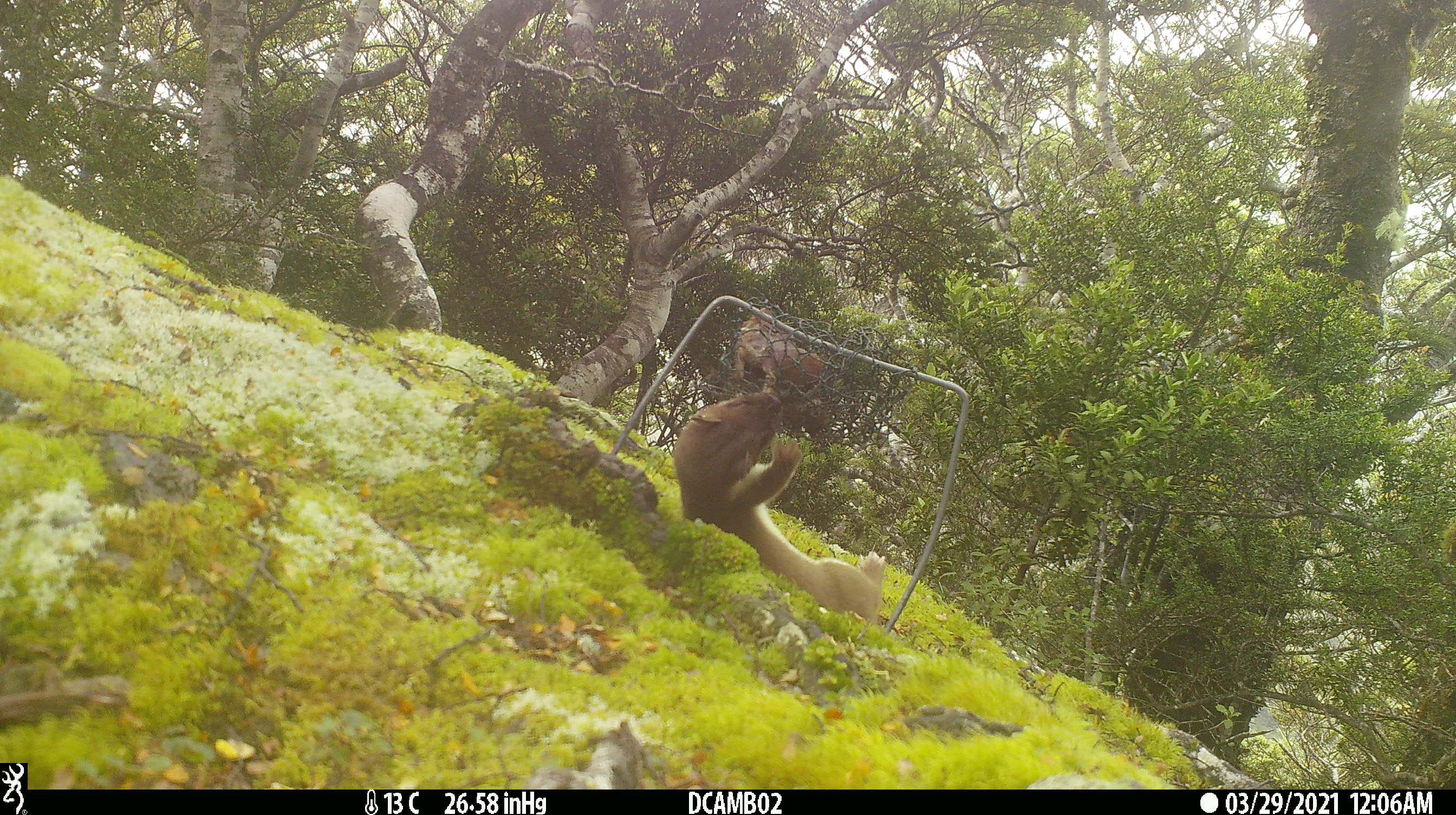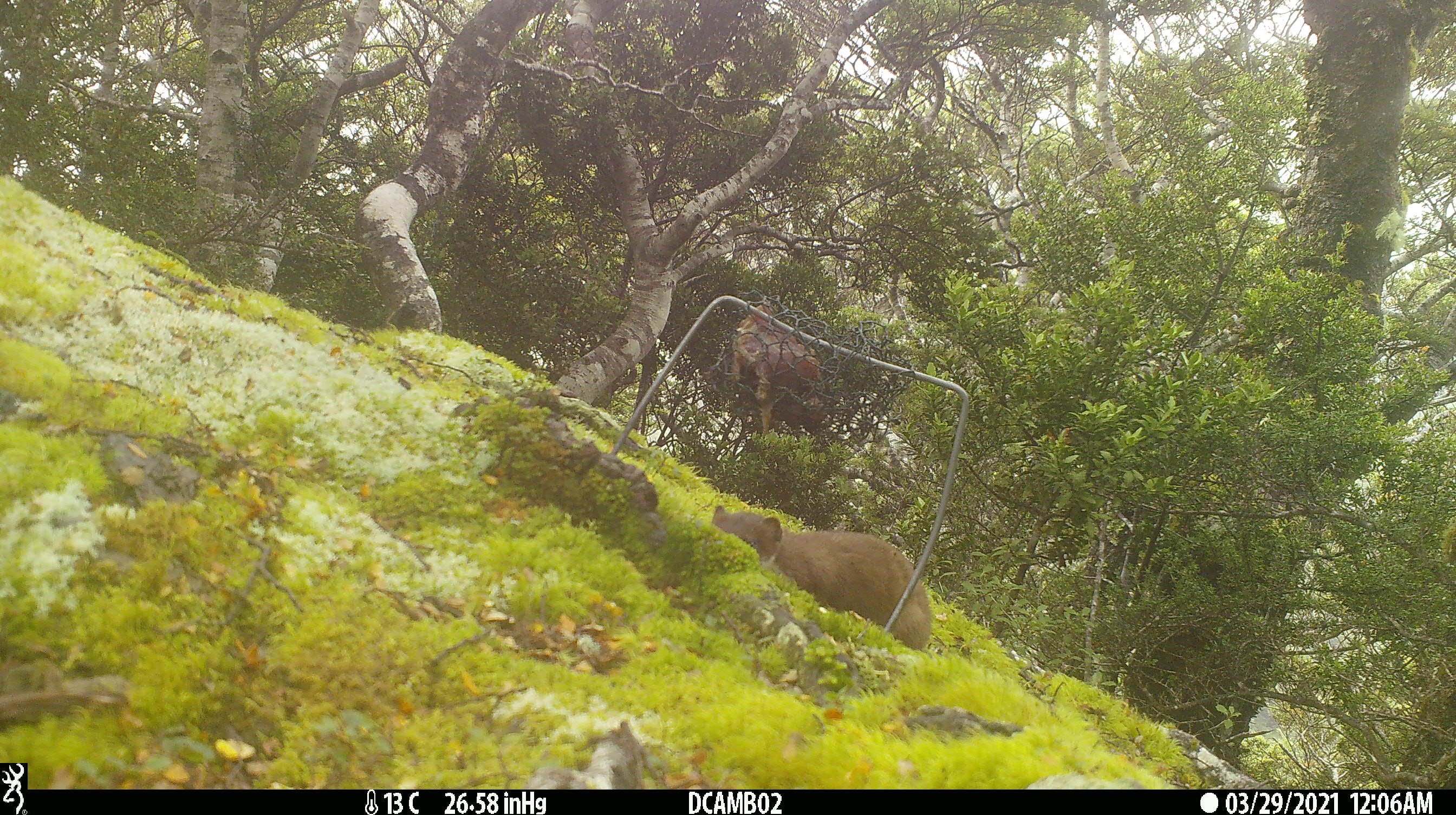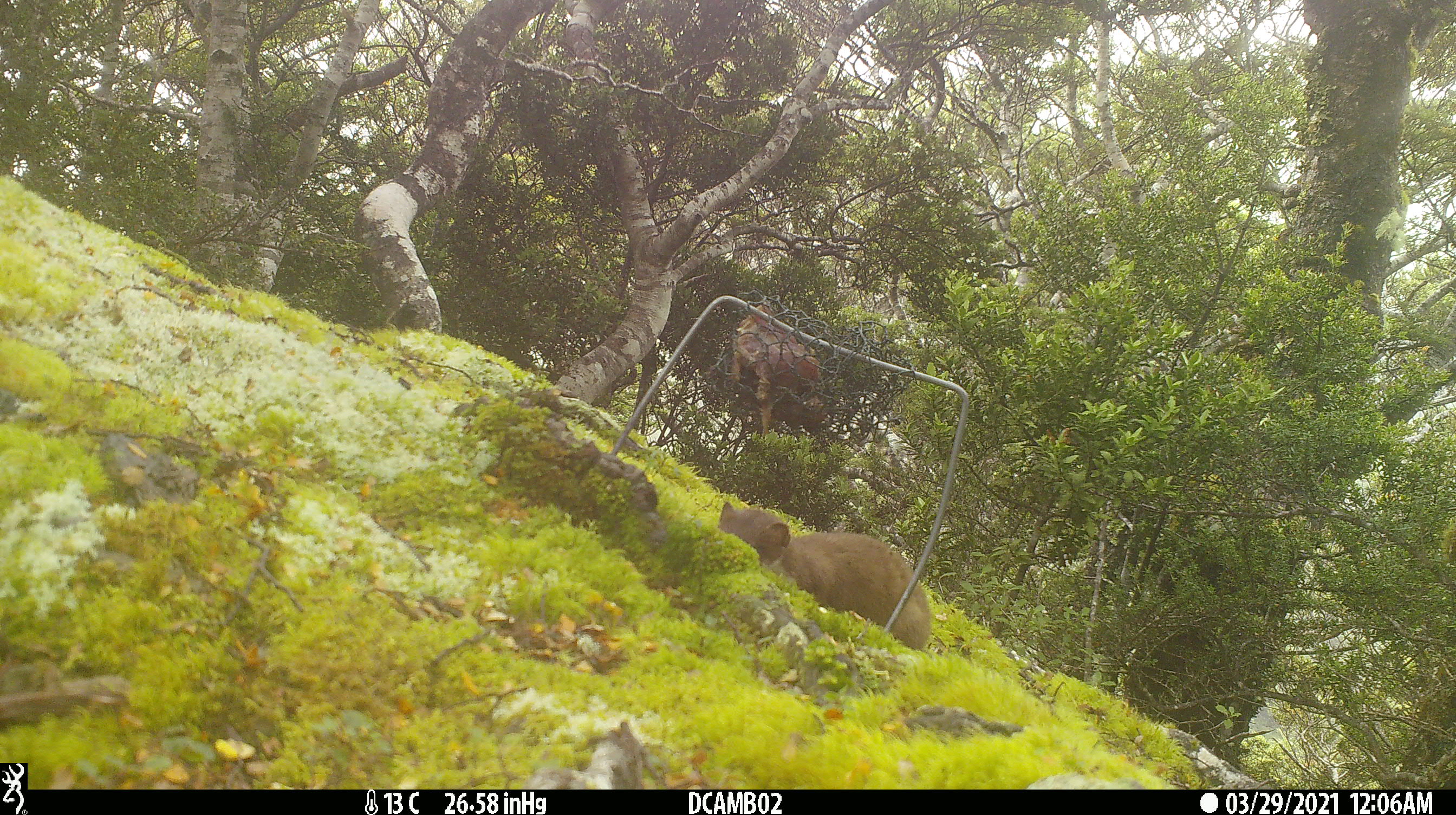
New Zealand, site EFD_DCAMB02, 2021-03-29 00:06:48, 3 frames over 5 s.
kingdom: Animalia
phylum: Chordata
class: Mammalia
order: Carnivora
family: Mustelidae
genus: Mustela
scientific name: Mustela erminea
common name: stoat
Stoat (Mustela erminea).